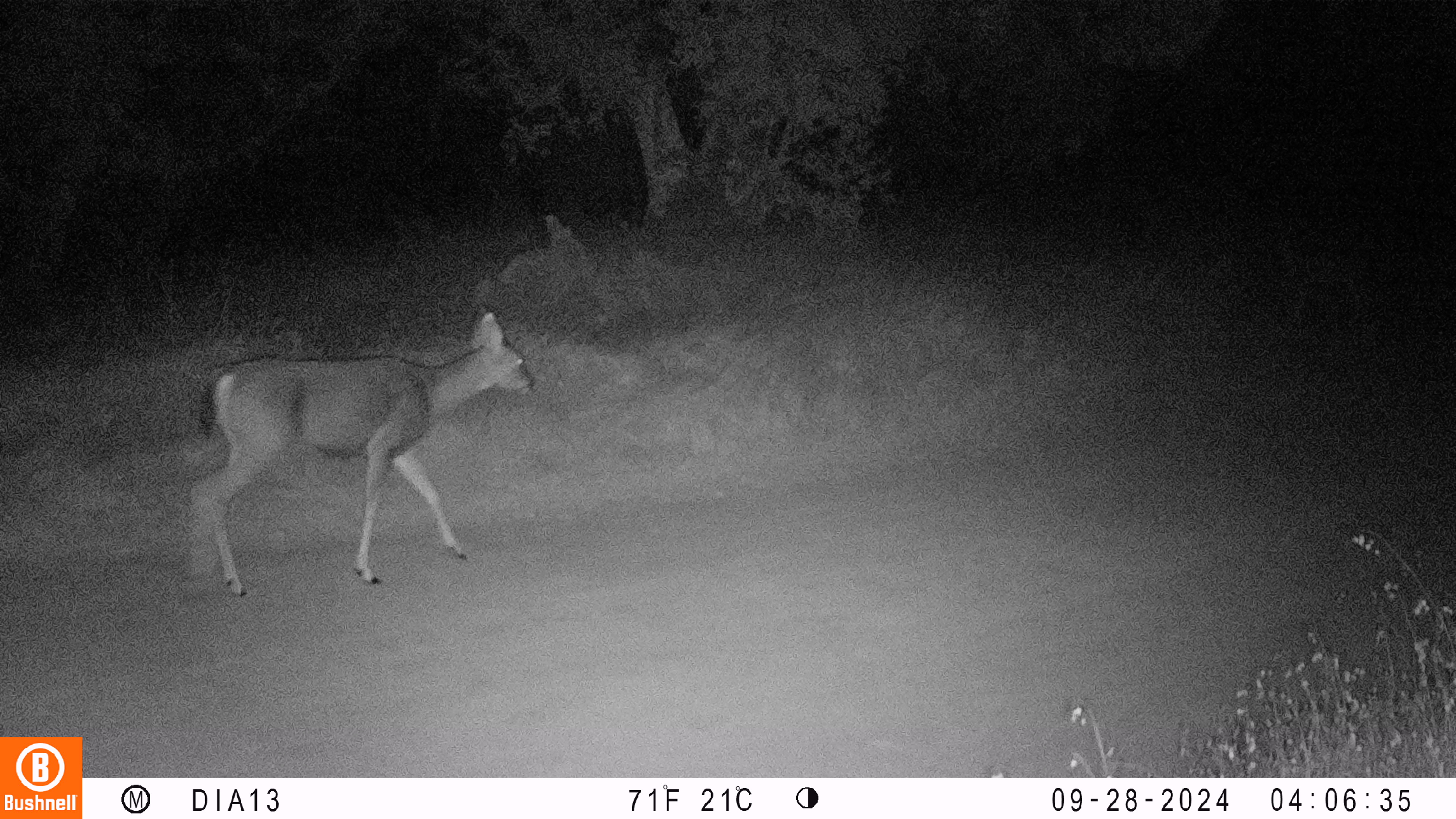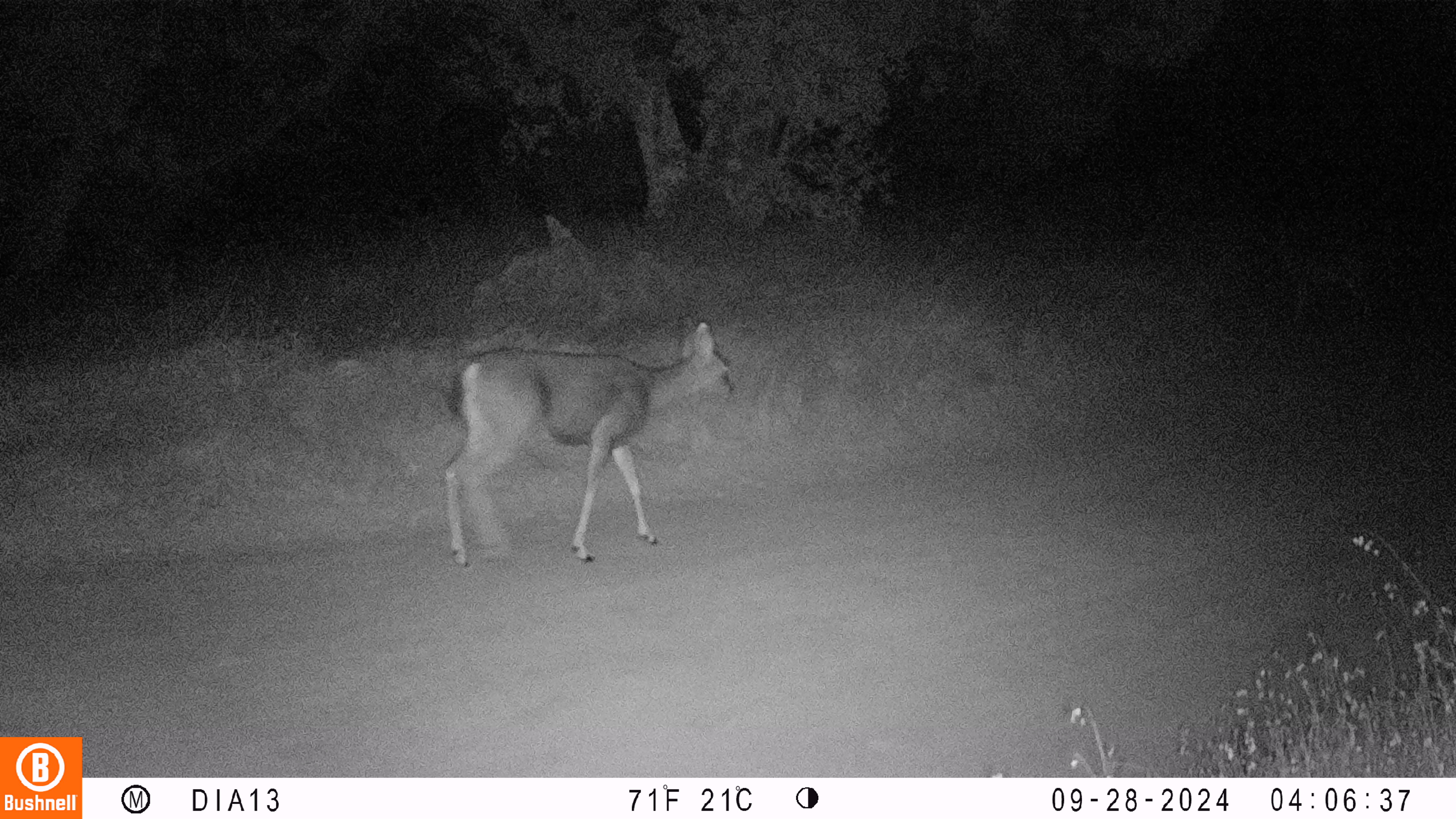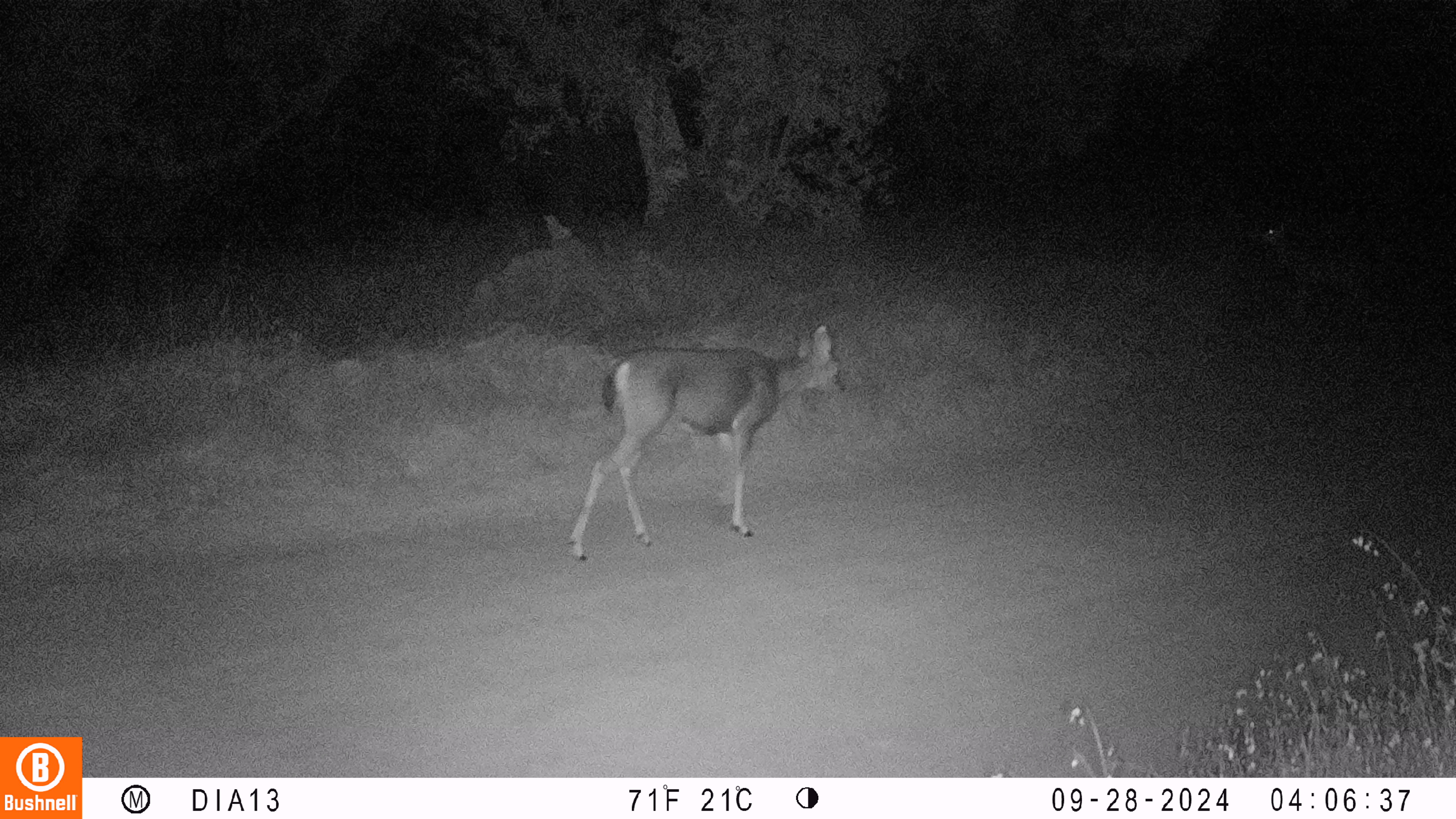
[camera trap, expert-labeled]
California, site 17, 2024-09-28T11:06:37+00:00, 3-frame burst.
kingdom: Animalia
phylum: Chordata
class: Mammalia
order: Artiodactyla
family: Cervidae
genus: Odocoileus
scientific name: Odocoileus hemionus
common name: mule deer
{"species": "mule deer (Odocoileus hemionus)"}